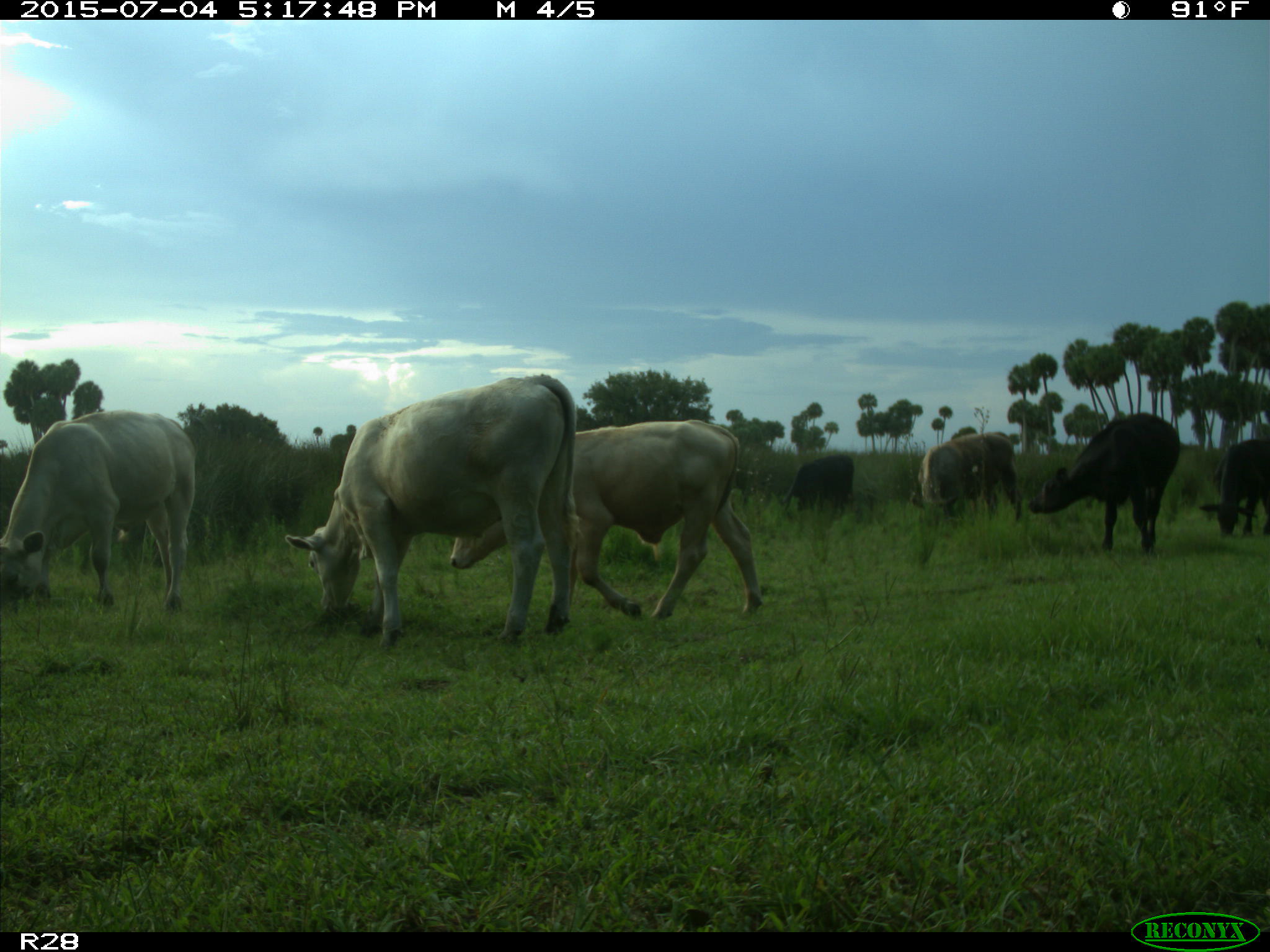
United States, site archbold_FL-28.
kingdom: Animalia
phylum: Chordata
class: Mammalia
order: Artiodactyla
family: Bovidae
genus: Bos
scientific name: Bos taurus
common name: domestic cow